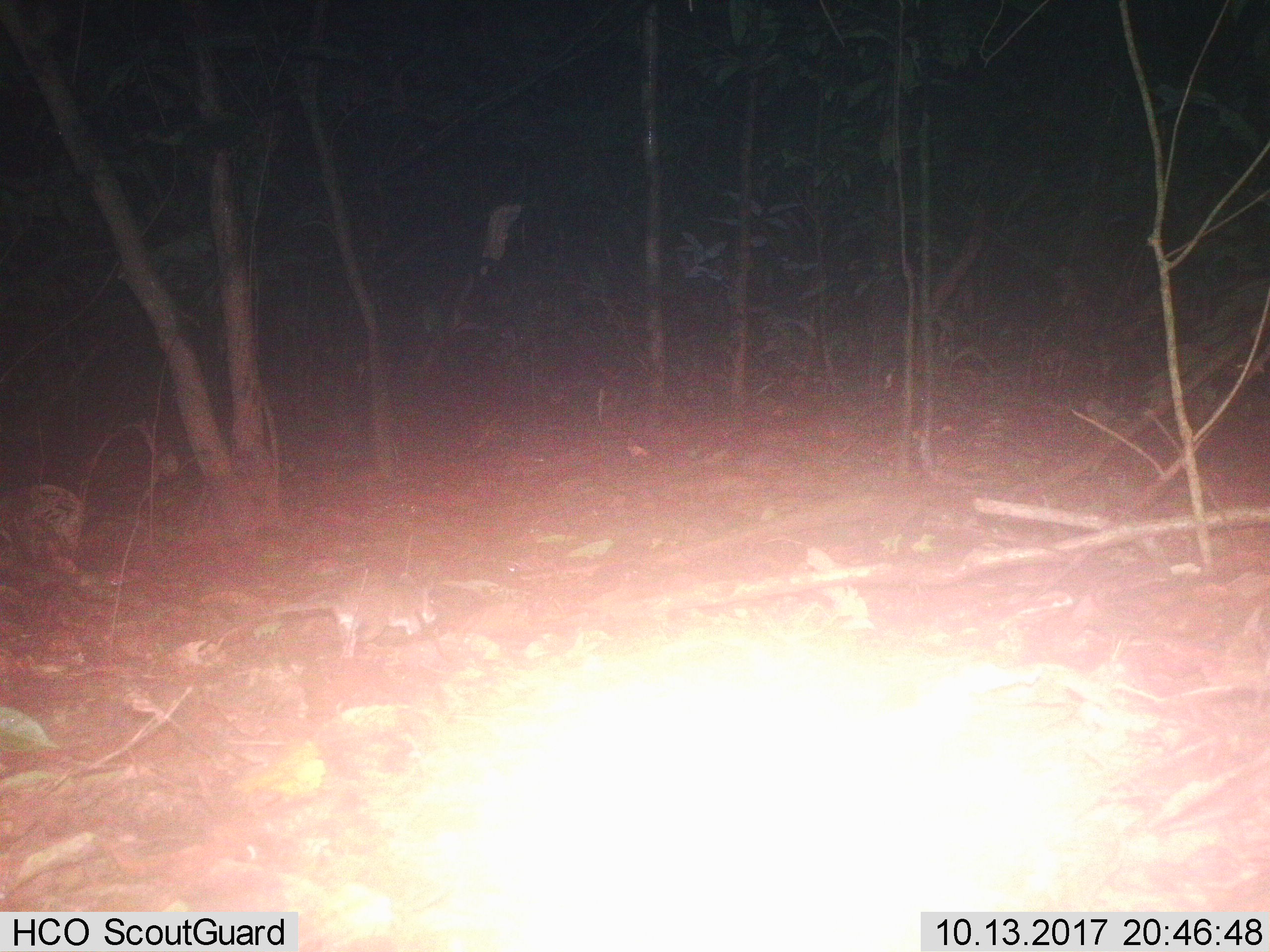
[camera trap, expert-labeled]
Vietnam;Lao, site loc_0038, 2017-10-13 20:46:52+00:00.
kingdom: Animalia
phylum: Chordata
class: Mammalia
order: Carnivora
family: Mustelidae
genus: Melogale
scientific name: Melogale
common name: ferret badger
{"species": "ferret badger (Melogale)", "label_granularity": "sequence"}